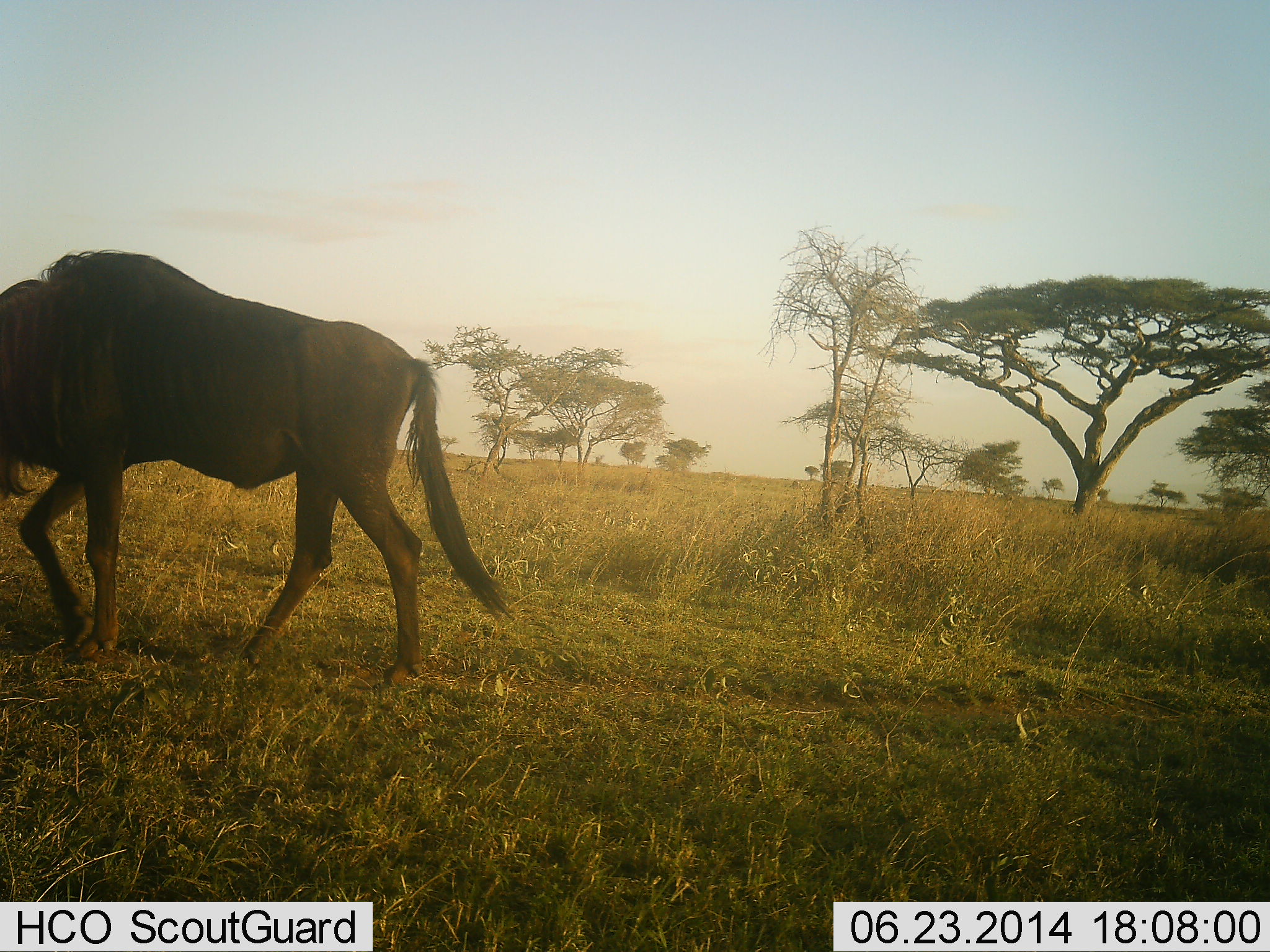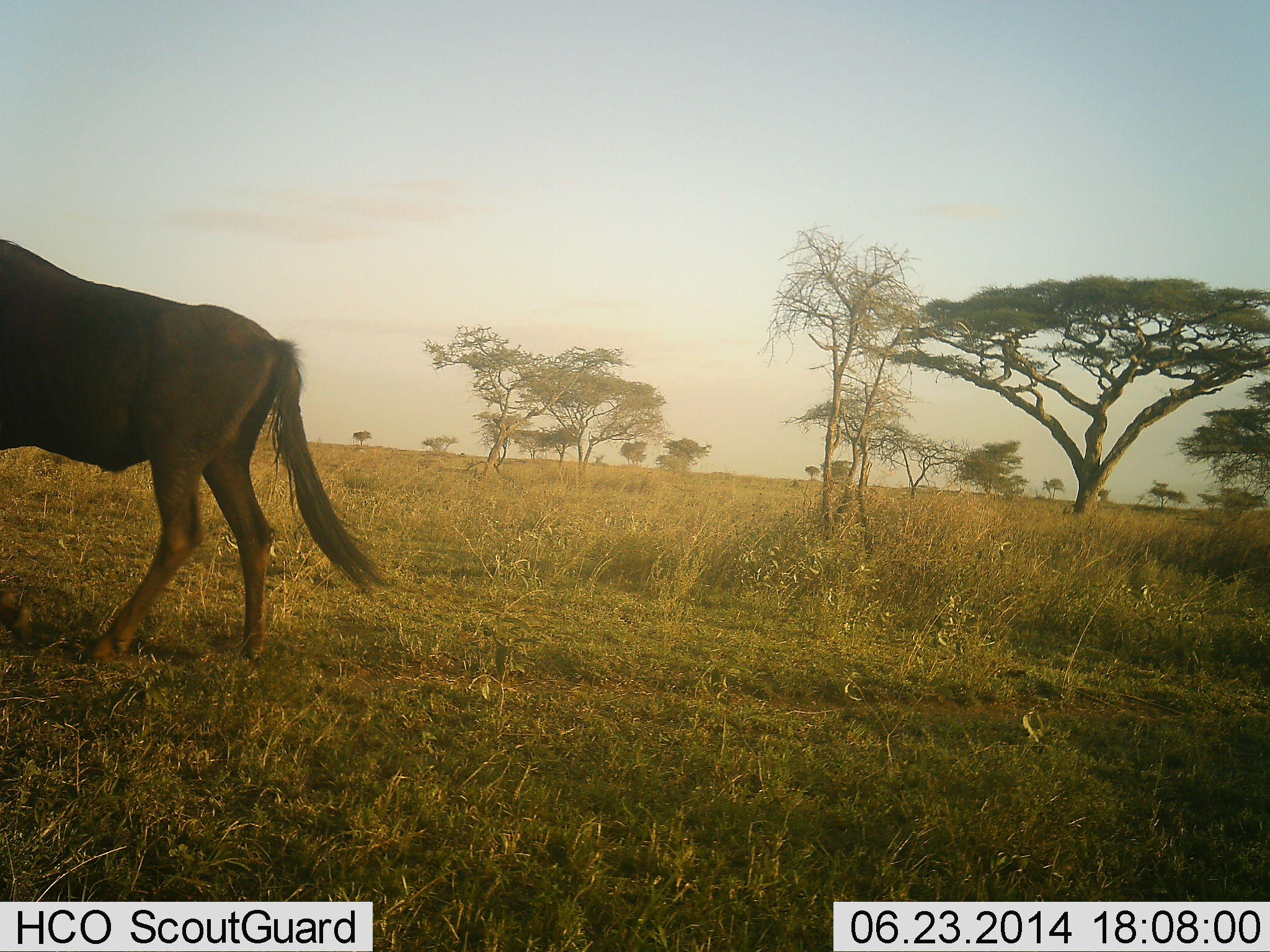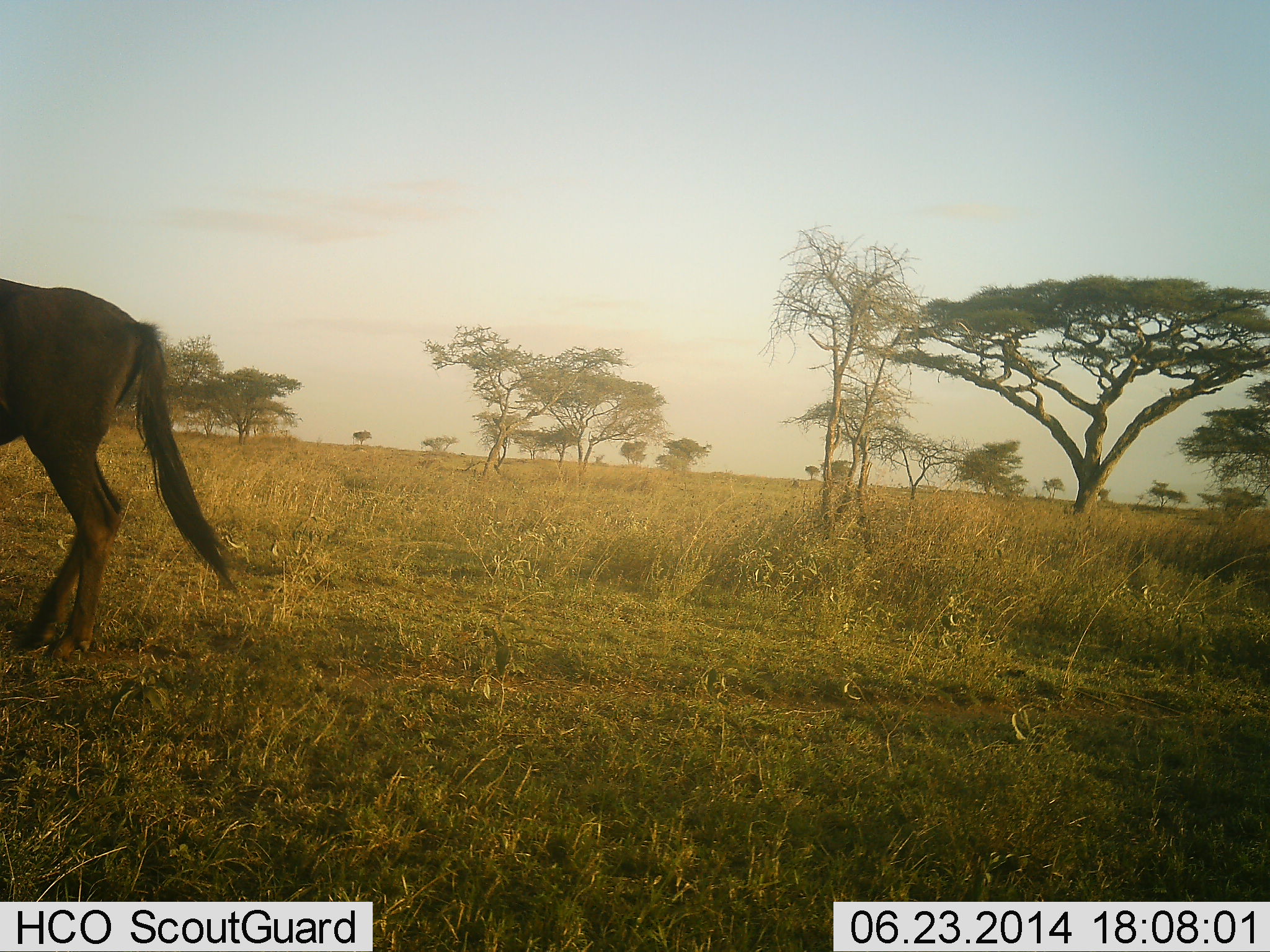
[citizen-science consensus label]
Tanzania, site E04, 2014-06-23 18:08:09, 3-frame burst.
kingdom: Animalia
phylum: Chordata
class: Mammalia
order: Artiodactyla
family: Bovidae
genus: Connochaetes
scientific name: Connochaetes taurinus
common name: blue wildebeest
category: wildebeest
Wildebeest (blue wildebeest) (Connochaetes taurinus), count 1. Behavior (volunteer vote fractions): standing 20%, resting 0%, moving 90%, interacting 0%. Young present (vote fraction): 0%. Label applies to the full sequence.